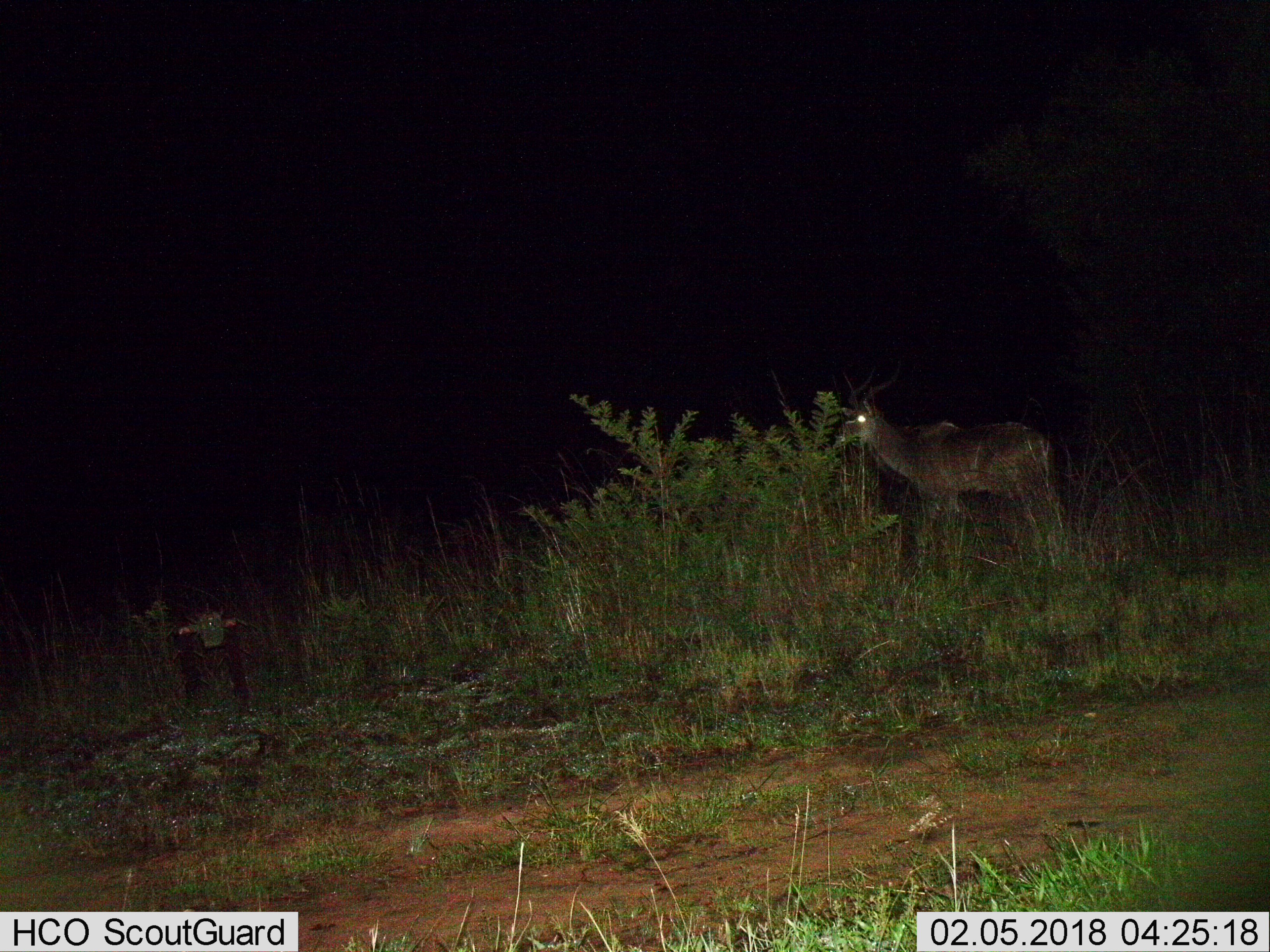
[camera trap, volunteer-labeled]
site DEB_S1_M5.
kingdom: Animalia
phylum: Chordata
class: Mammalia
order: Artiodactyla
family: Bovidae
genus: Tragelaphus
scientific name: Tragelaphus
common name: kudu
Kudu (Tragelaphus), count 1. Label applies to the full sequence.